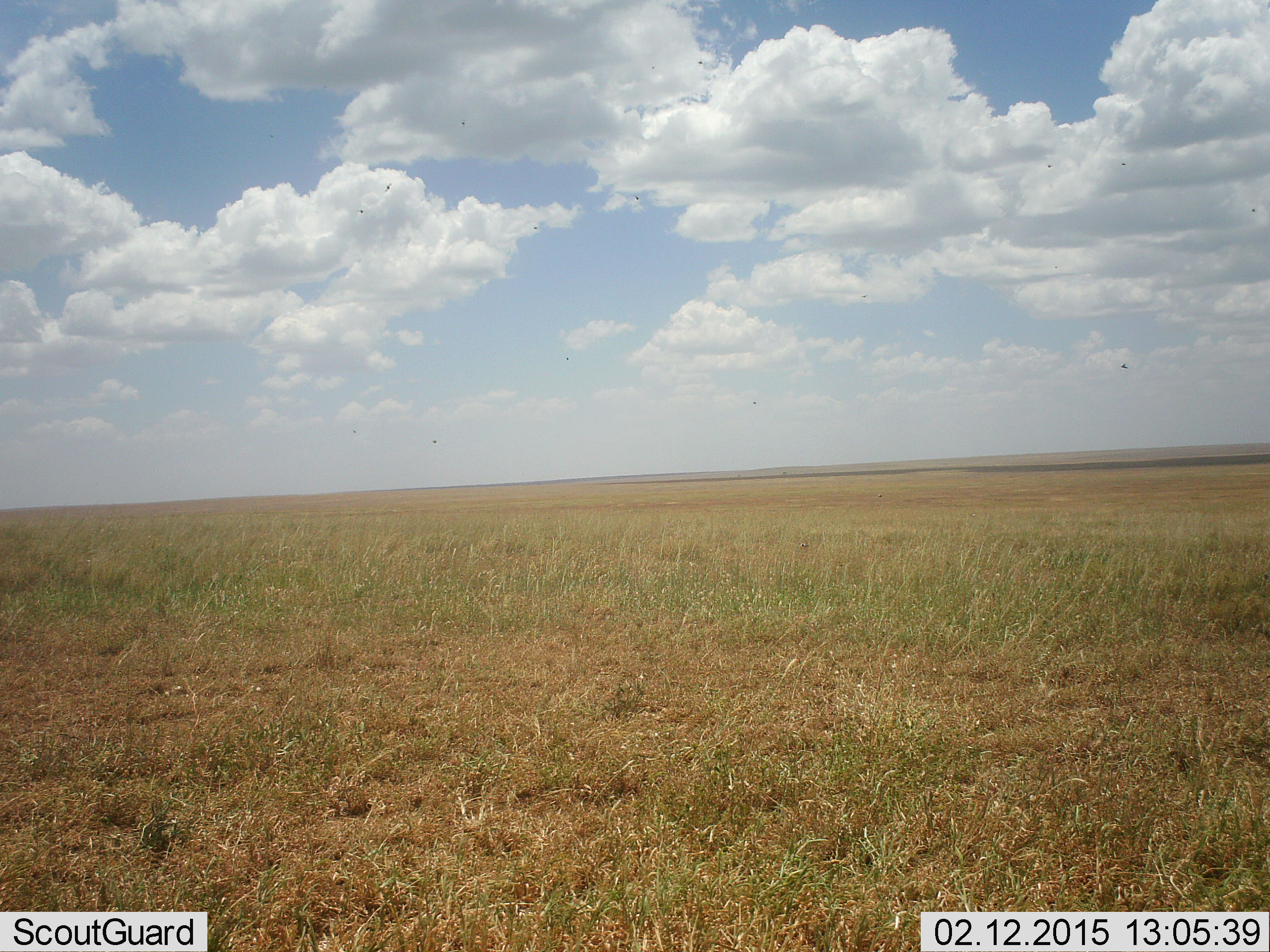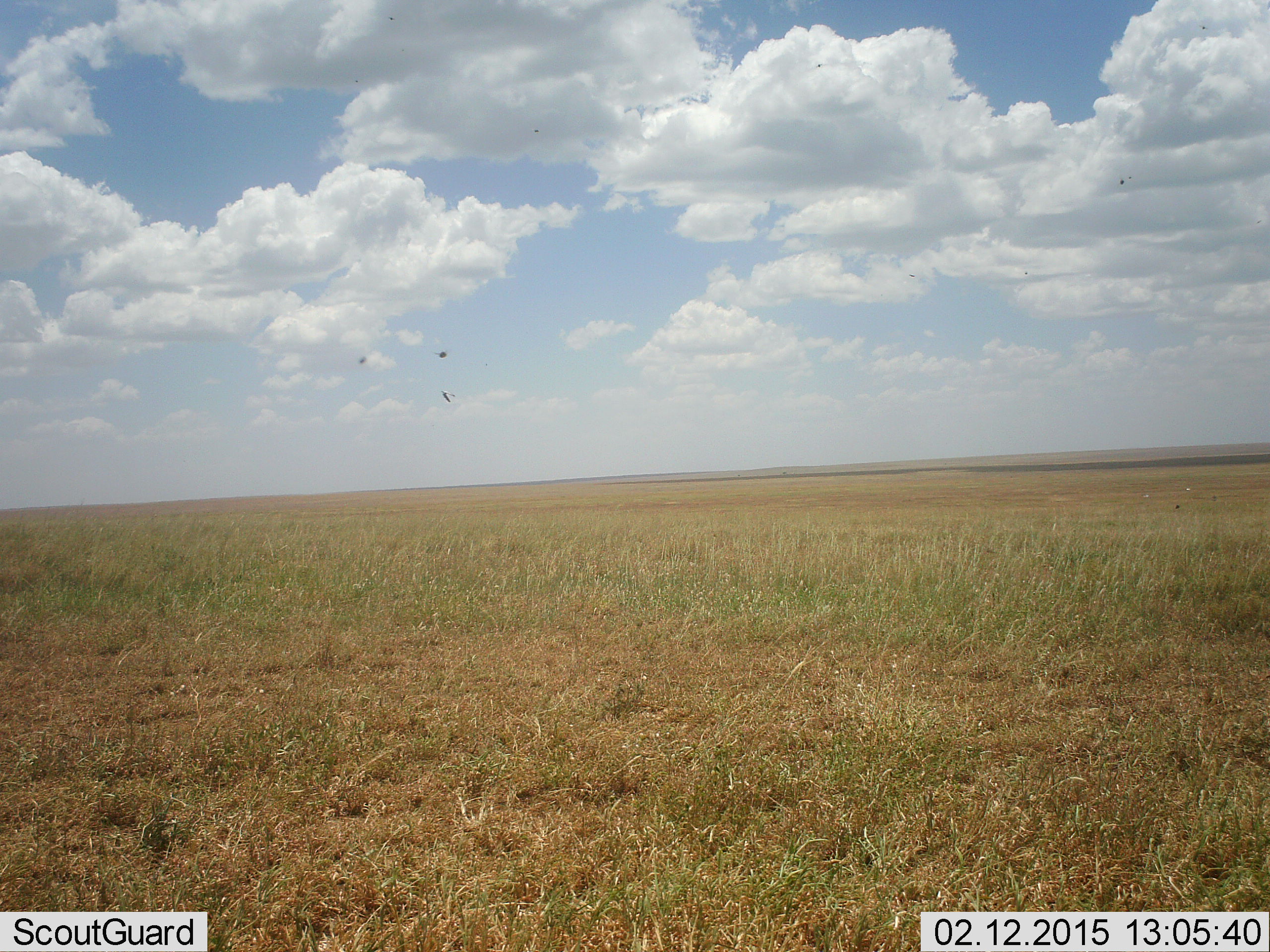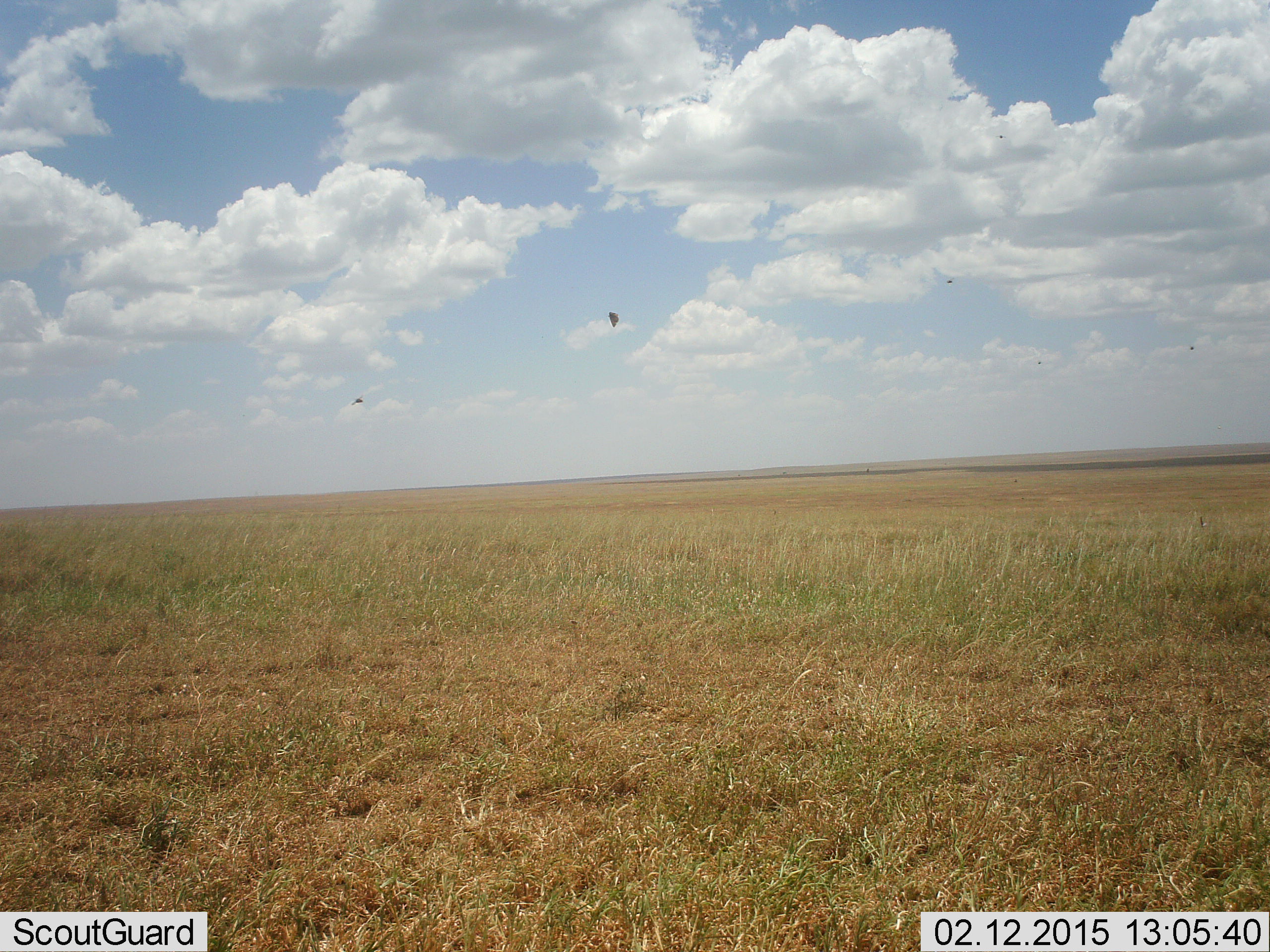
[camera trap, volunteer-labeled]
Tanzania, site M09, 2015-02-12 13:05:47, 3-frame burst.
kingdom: Animalia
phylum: Chordata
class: Aves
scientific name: Aves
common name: bird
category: otherbird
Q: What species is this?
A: Otherbird (bird) (Aves).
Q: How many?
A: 3.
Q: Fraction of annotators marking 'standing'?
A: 0%.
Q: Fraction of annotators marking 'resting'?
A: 0%.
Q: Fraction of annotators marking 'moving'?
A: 100%.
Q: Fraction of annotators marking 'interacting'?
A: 10%.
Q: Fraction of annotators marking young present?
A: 0%.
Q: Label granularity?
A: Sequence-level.